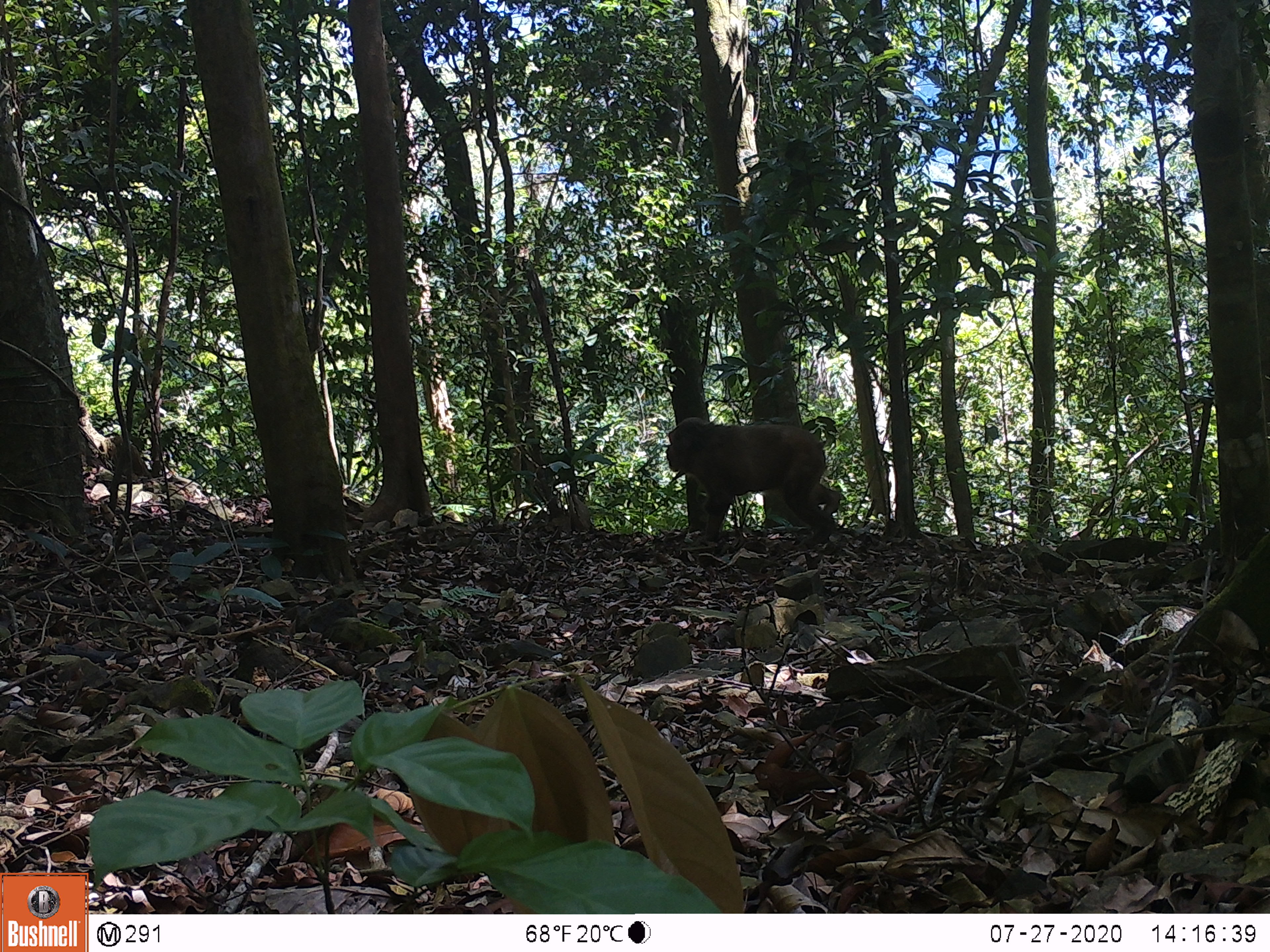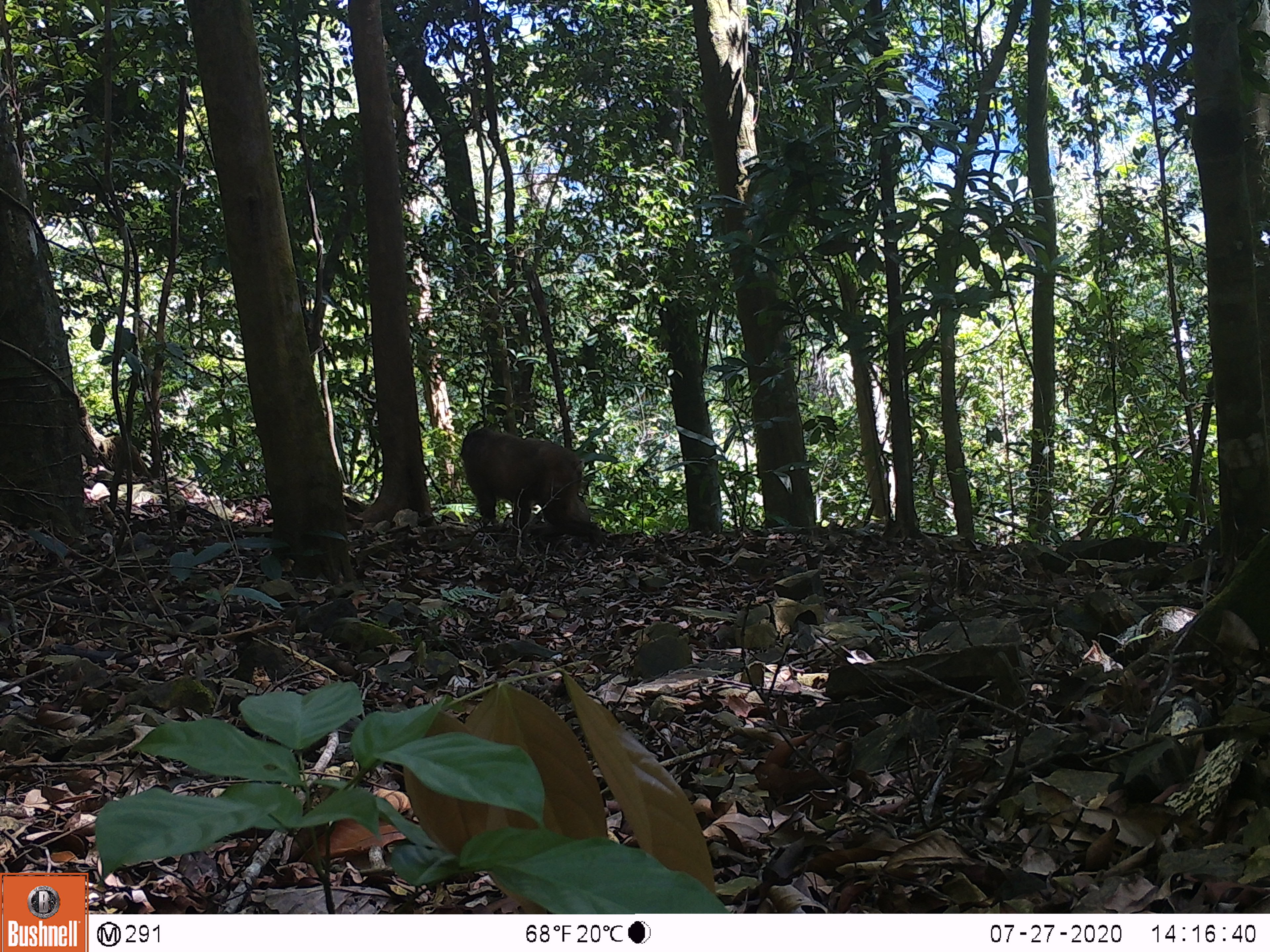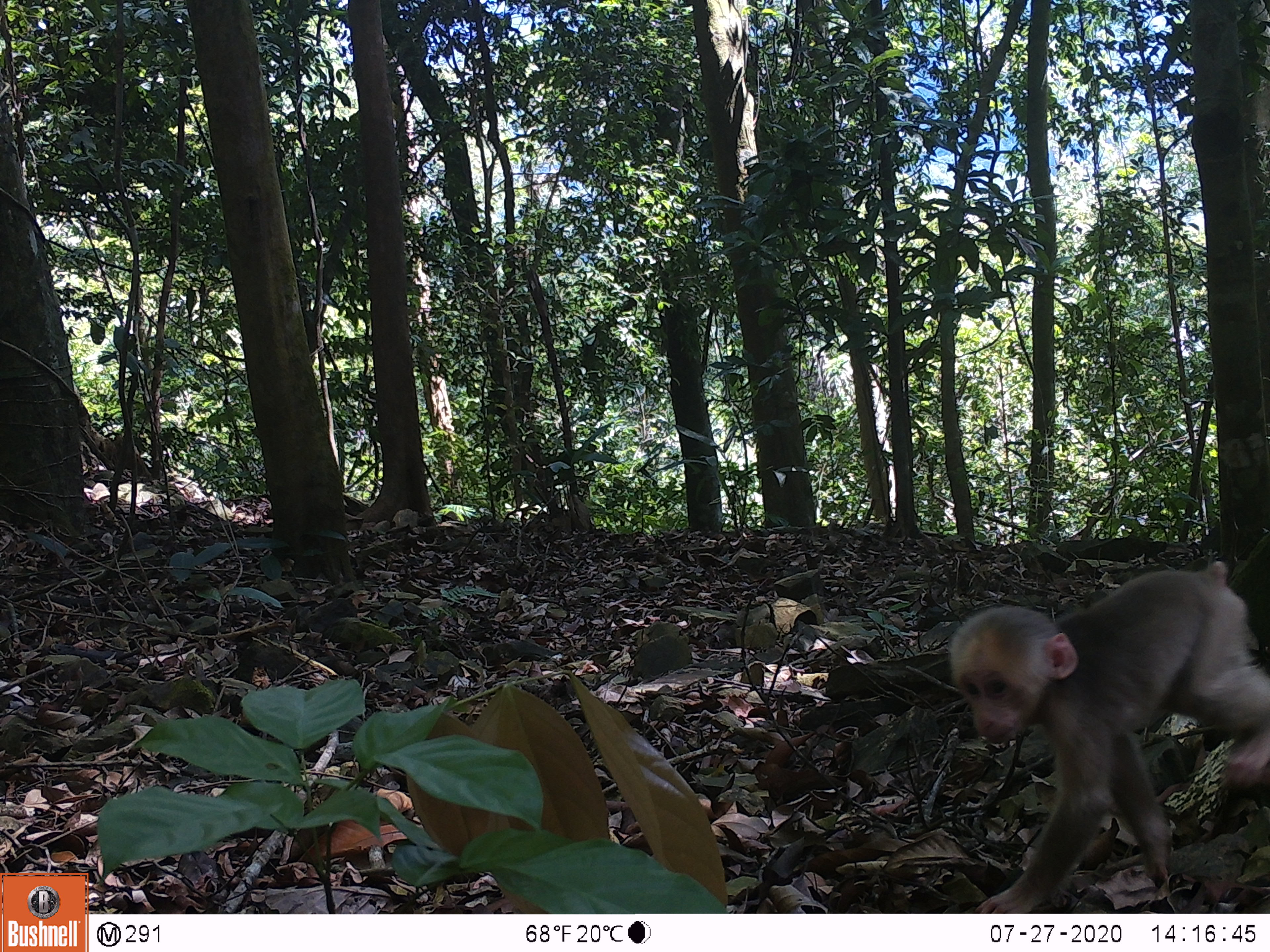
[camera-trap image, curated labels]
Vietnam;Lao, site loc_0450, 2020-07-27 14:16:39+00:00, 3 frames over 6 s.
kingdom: Animalia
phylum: Chordata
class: Mammalia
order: Primates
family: Cercopithecidae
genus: Macaca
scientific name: Macaca arctoides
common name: stump-tailed macaque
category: stump tailed macaque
Stump tailed macaque (stump-tailed macaque) (Macaca arctoides). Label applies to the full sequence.